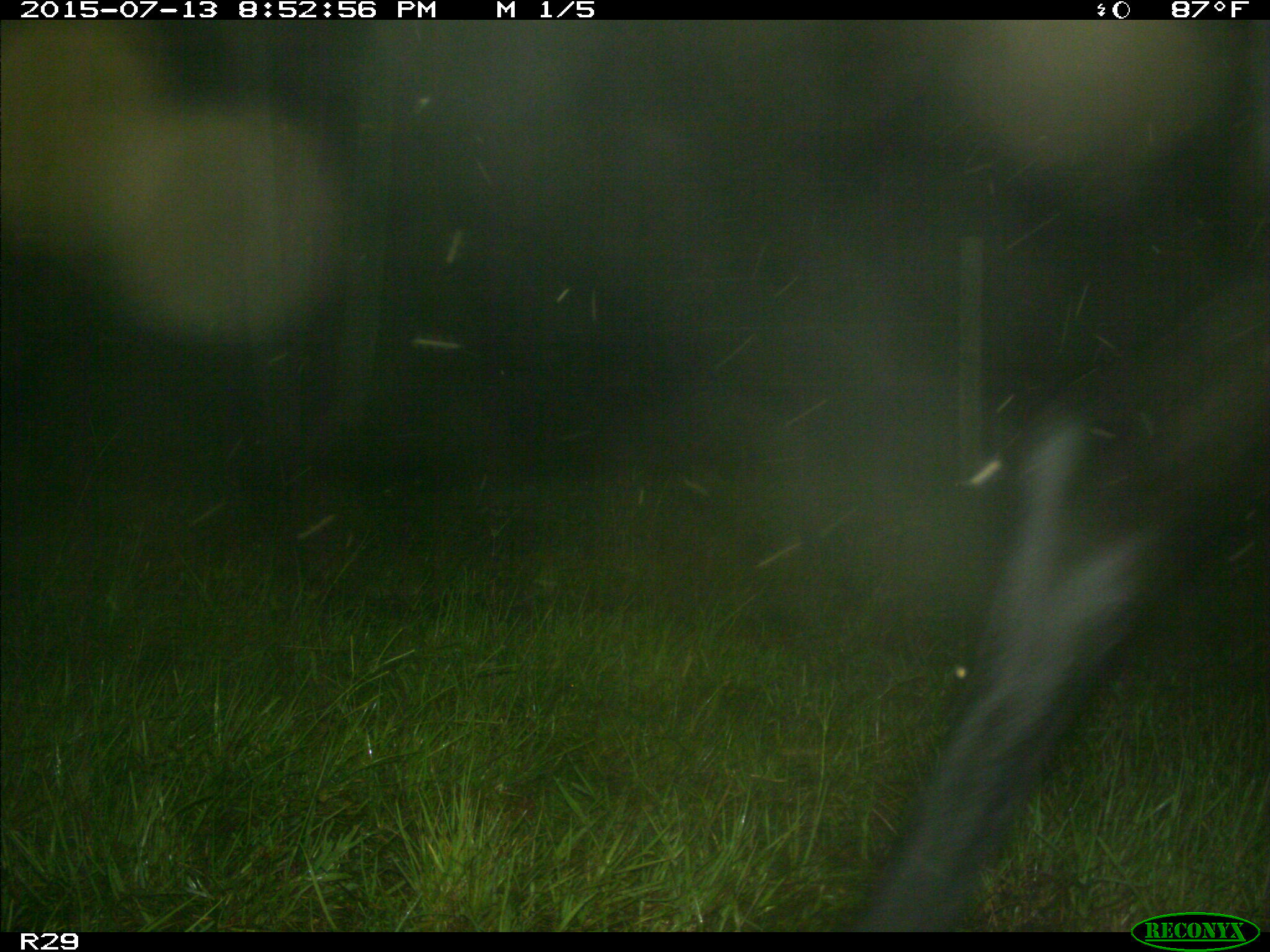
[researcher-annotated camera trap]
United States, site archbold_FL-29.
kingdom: Animalia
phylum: Chordata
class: Mammalia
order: Artiodactyla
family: Bovidae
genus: Bos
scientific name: Bos taurus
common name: domestic cow